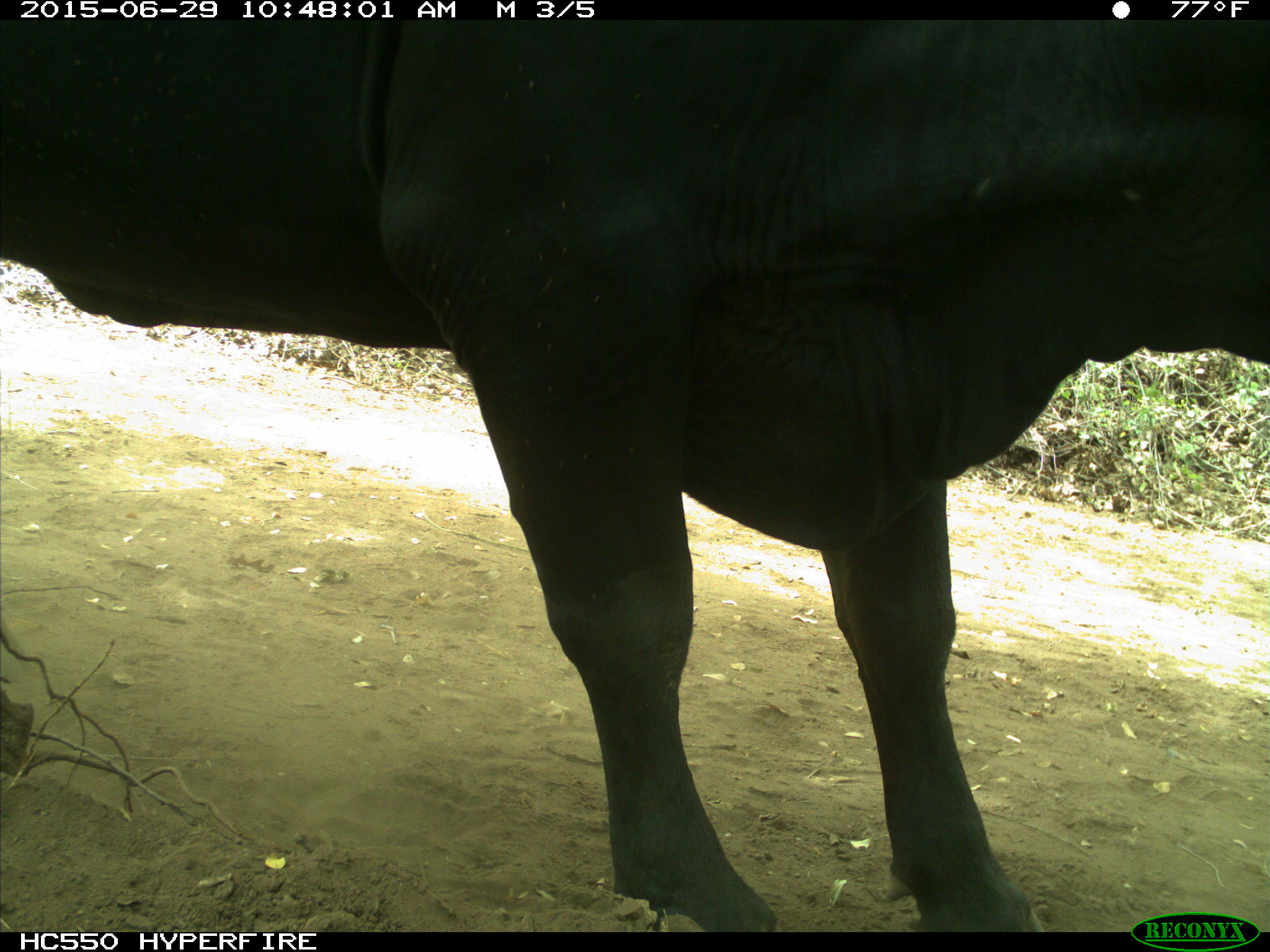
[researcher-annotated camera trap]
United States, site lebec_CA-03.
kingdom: Animalia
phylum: Chordata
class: Mammalia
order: Artiodactyla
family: Bovidae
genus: Bos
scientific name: Bos taurus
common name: domestic cow